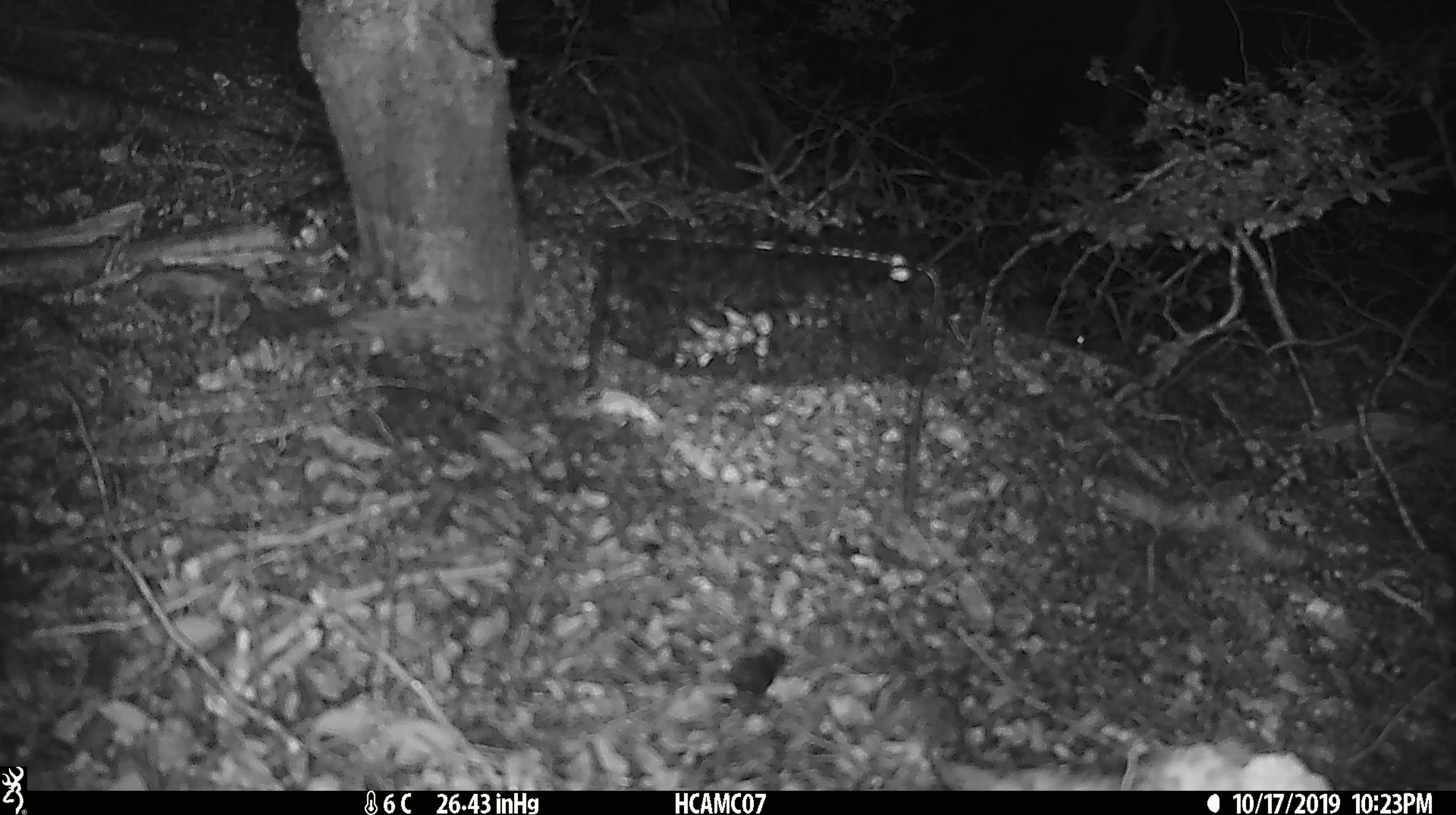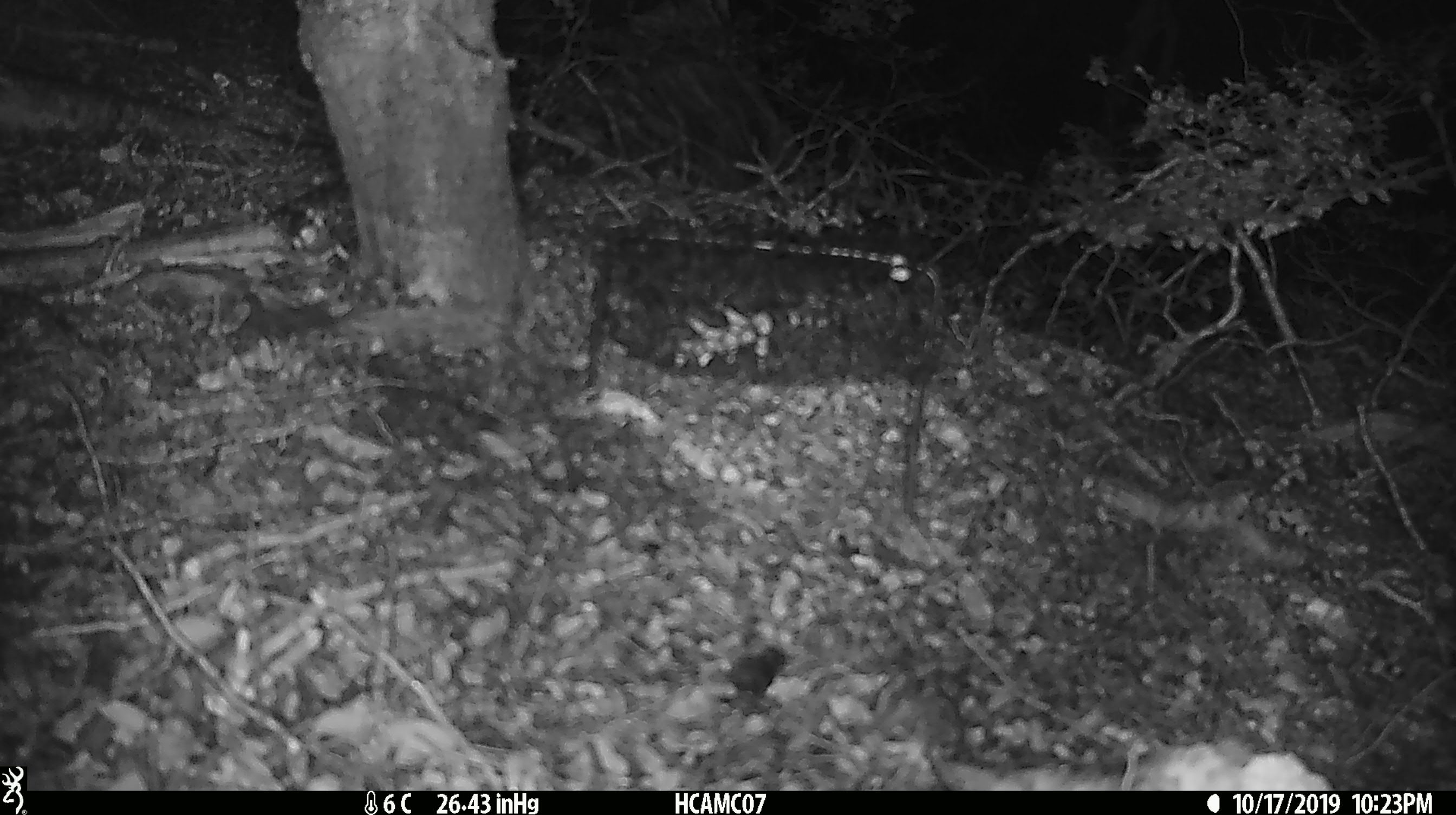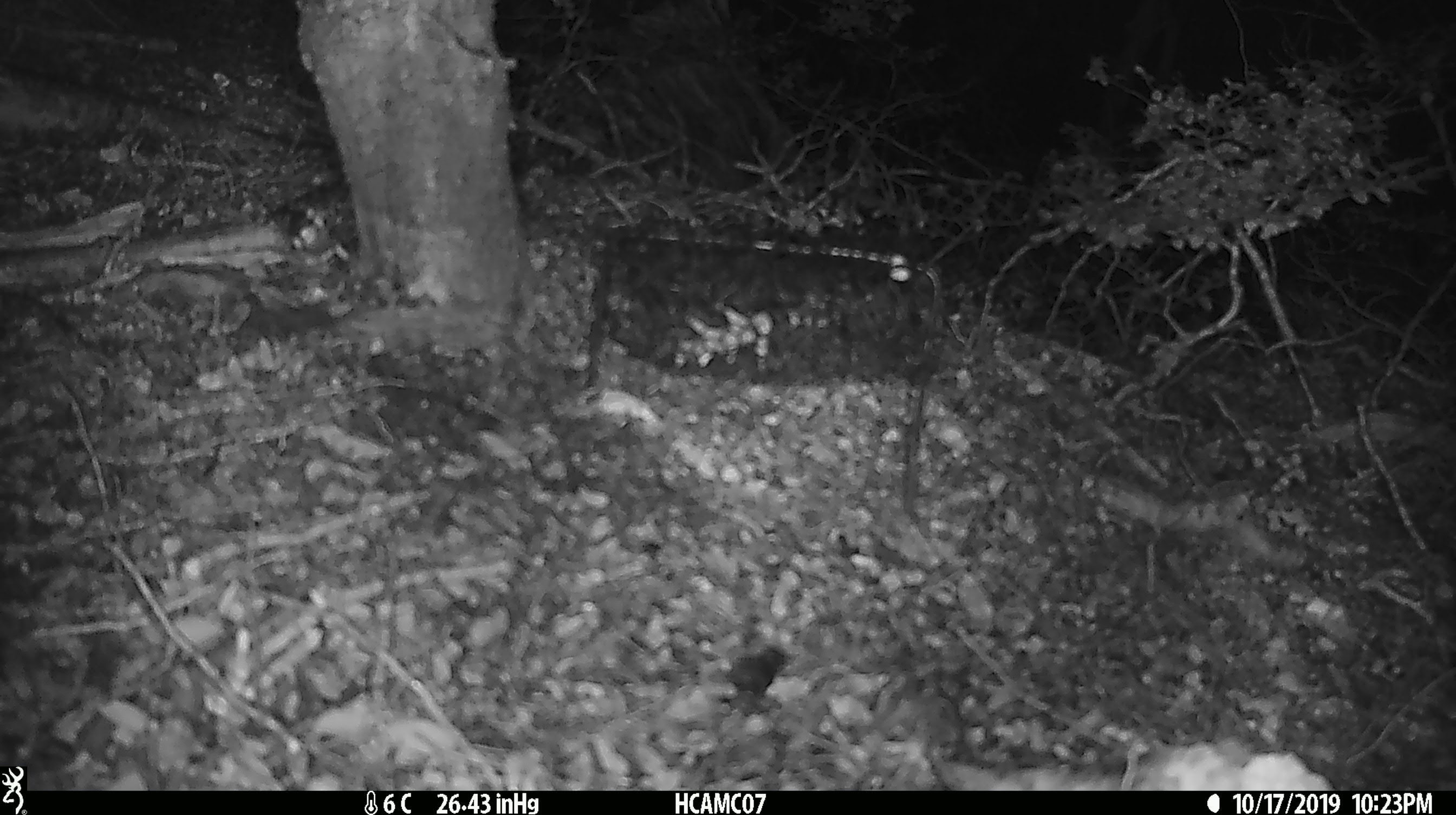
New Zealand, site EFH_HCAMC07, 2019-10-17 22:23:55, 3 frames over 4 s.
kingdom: Animalia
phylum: Chordata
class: Mammalia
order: Rodentia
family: Muridae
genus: Mus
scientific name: Mus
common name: mouse